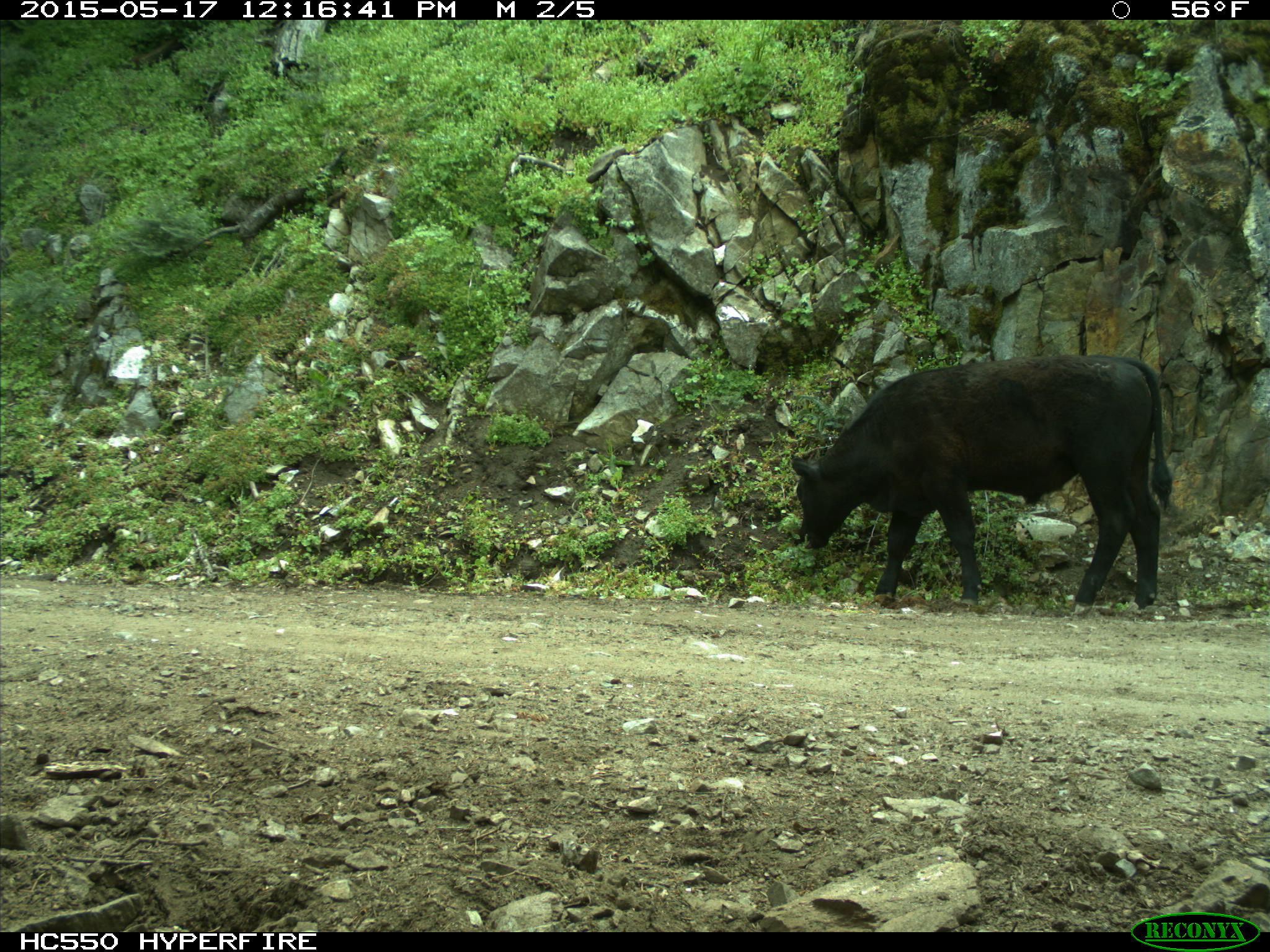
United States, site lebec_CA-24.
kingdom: Animalia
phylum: Chordata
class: Mammalia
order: Artiodactyla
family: Bovidae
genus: Bos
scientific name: Bos taurus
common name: domestic cow